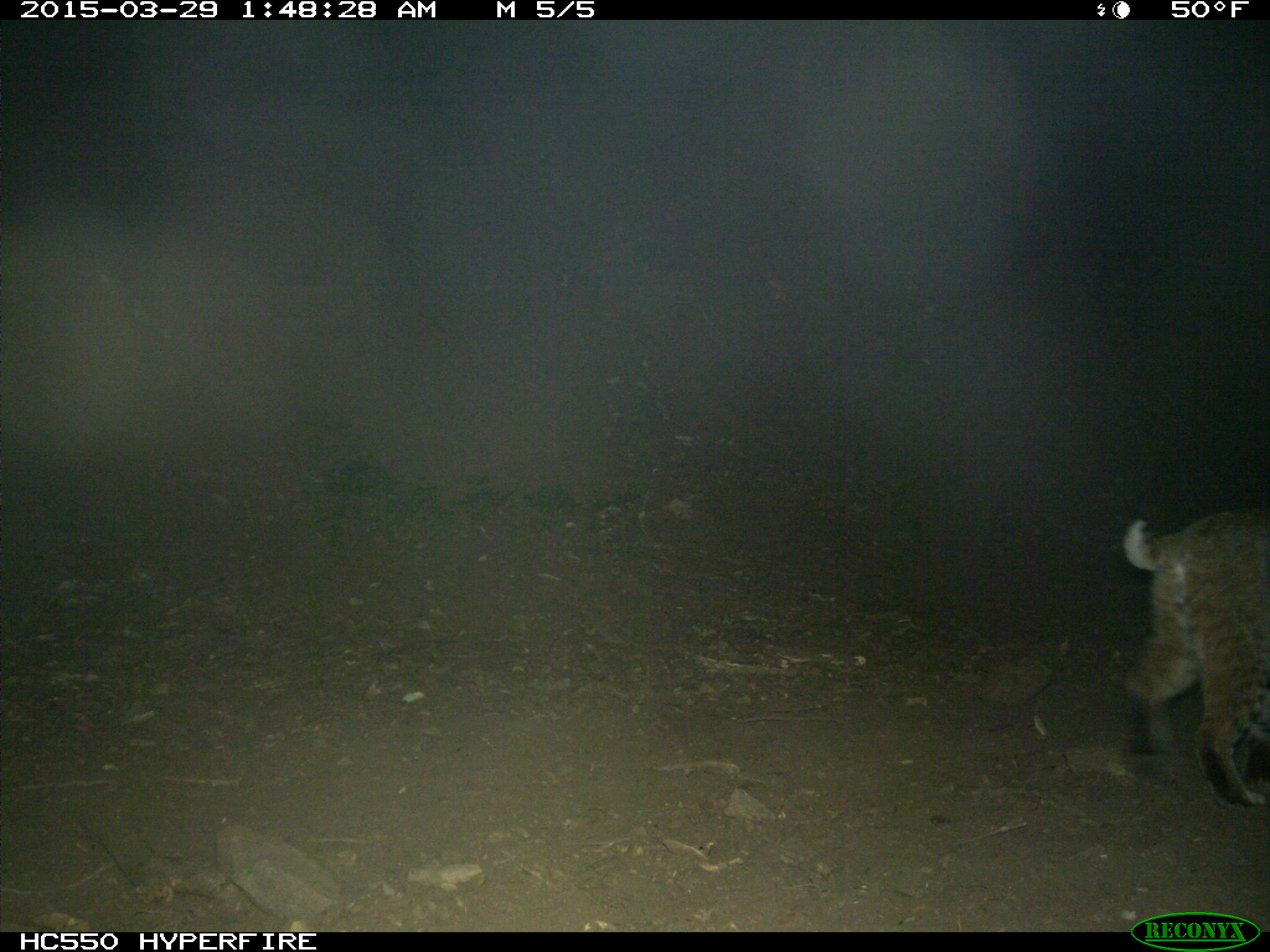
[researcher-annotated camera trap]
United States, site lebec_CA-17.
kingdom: Animalia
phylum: Chordata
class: Mammalia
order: Carnivora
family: Felidae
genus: Lynx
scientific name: Lynx rufus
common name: bobcat